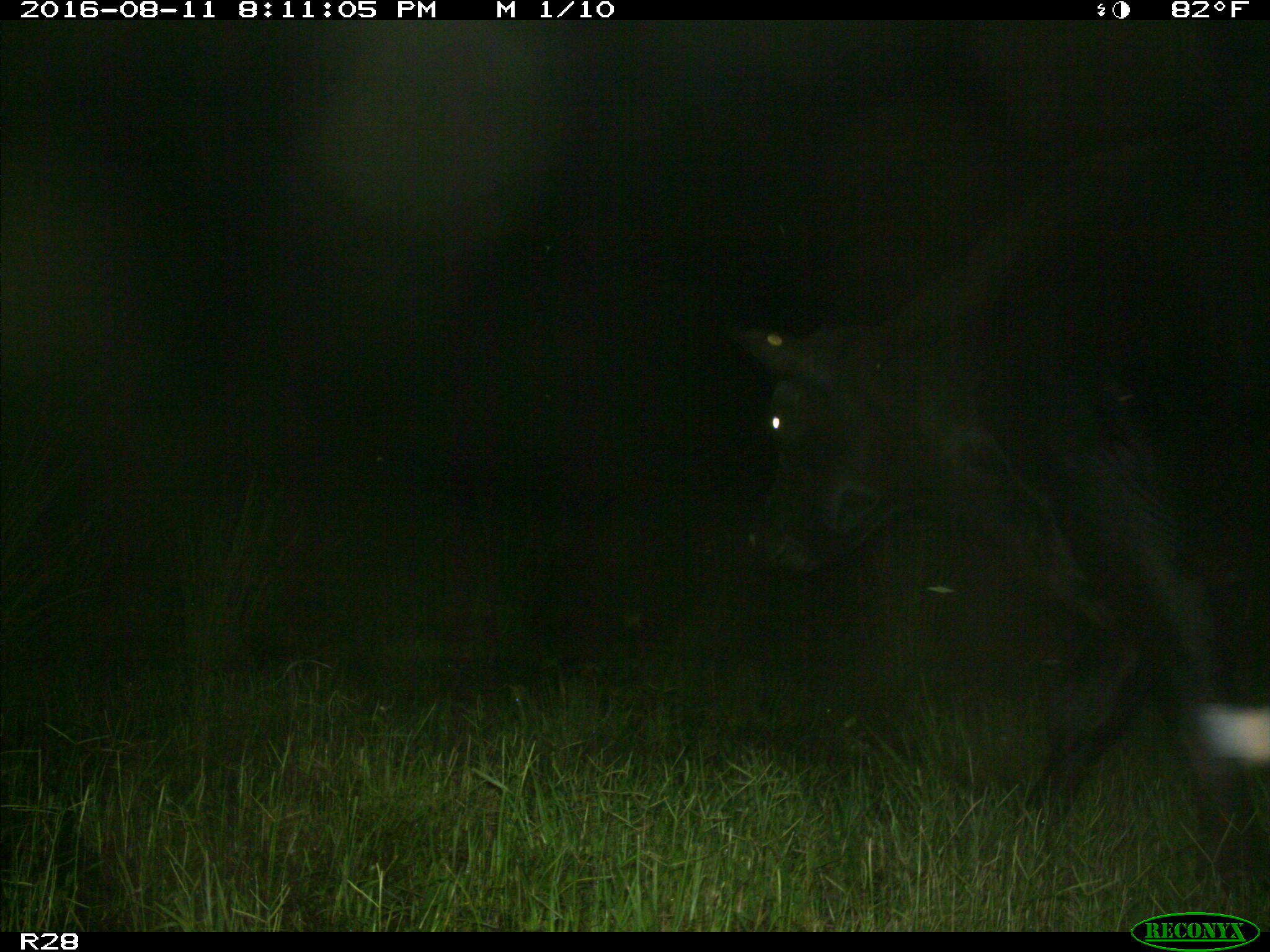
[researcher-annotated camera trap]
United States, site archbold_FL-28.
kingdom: Animalia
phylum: Chordata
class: Mammalia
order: Artiodactyla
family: Bovidae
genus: Bos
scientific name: Bos taurus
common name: domestic cow